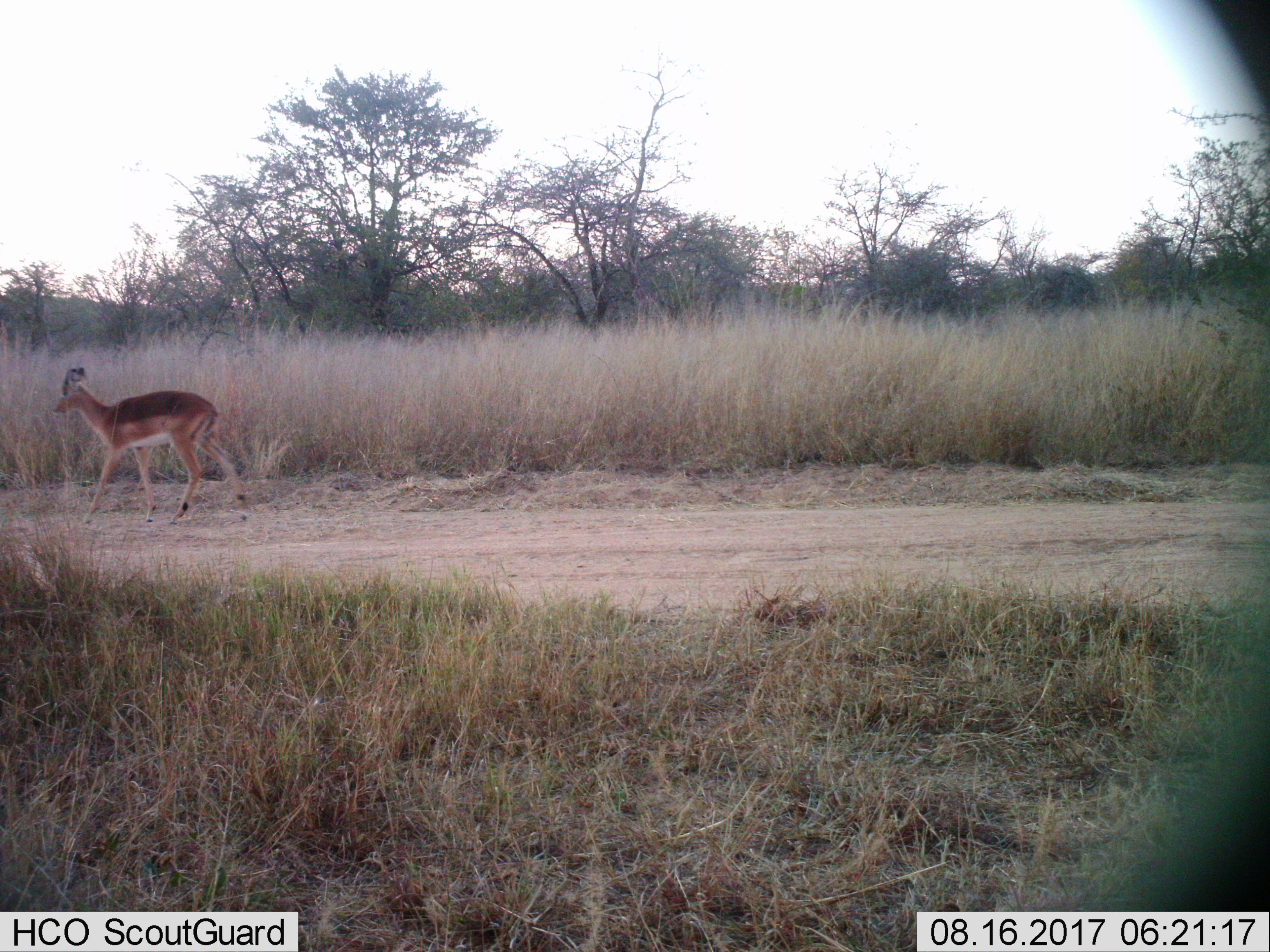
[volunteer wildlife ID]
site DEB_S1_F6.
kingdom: Animalia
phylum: Chordata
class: Mammalia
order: Artiodactyla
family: Bovidae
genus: Aepyceros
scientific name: Aepyceros melampus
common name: impala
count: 1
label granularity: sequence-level